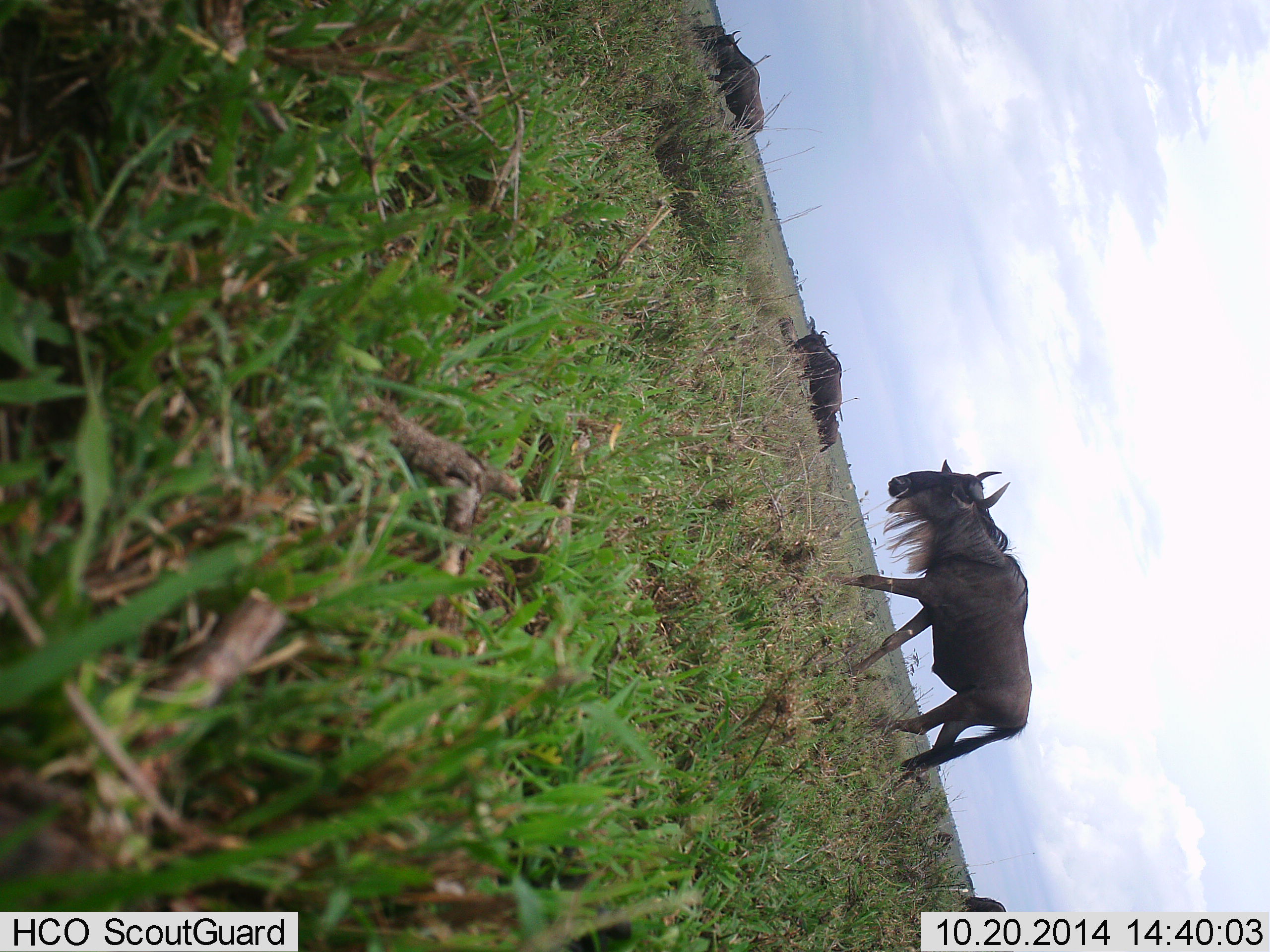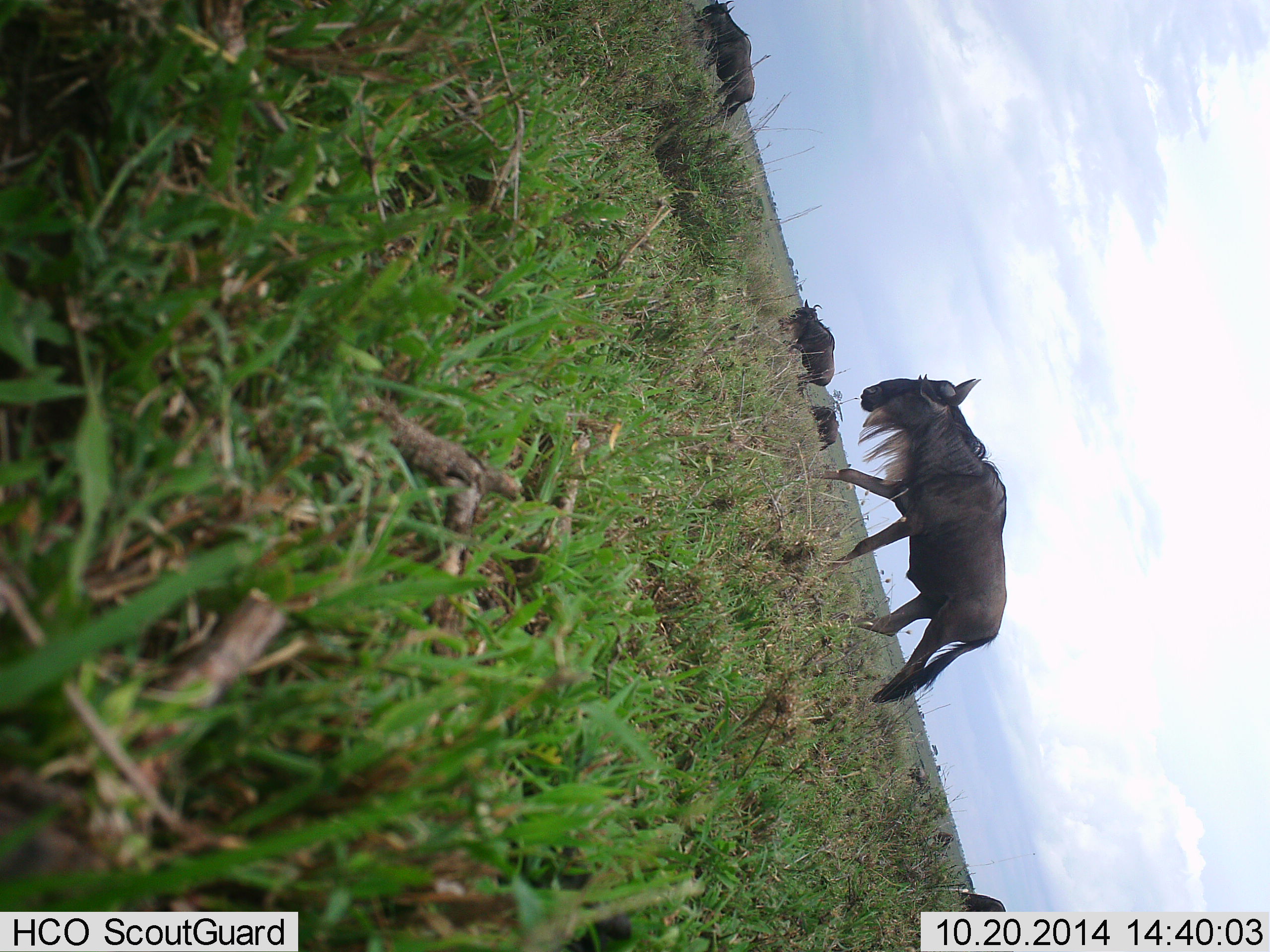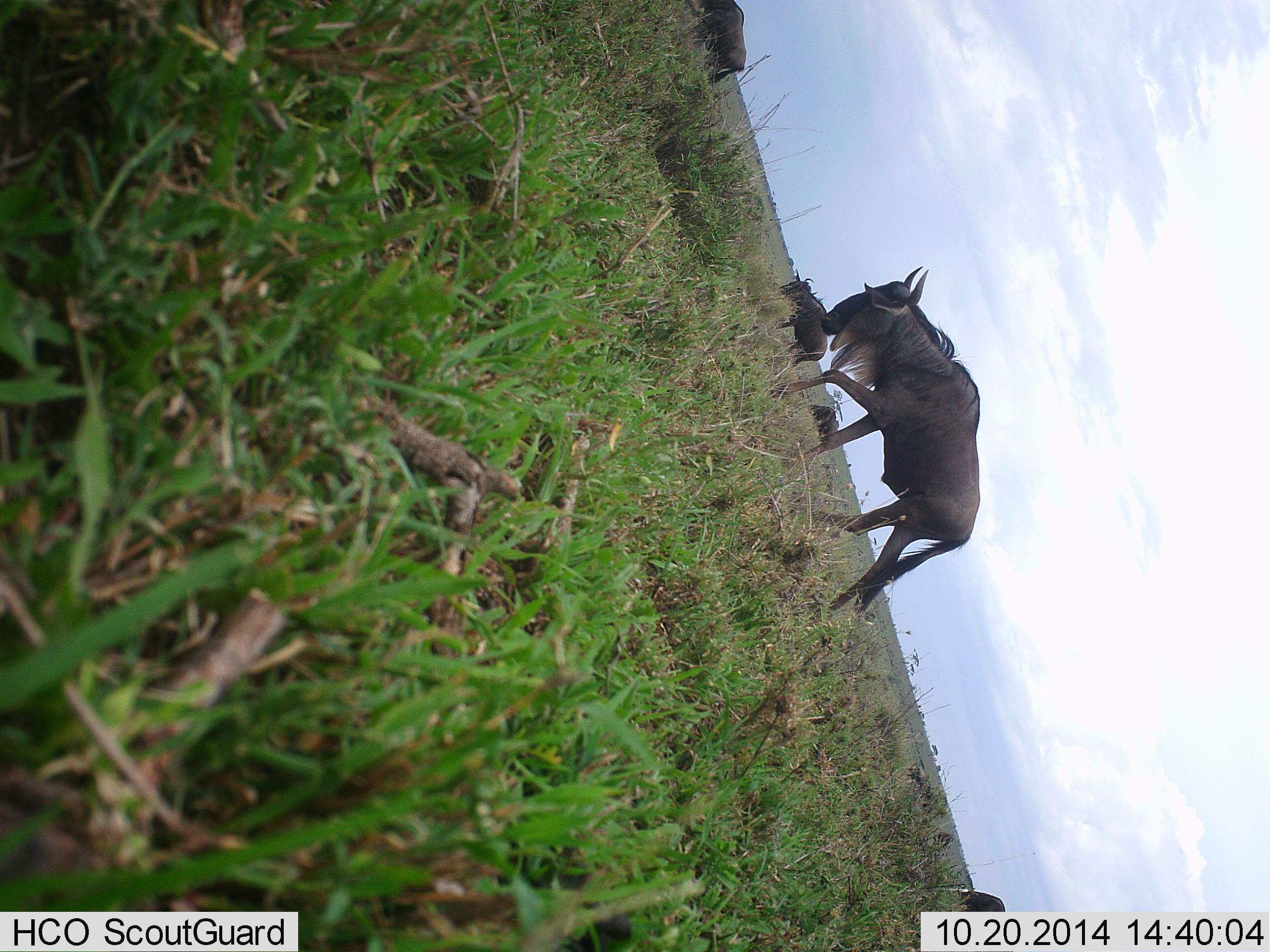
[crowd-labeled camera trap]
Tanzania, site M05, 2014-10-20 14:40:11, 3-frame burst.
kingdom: Animalia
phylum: Chordata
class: Mammalia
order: Artiodactyla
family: Bovidae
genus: Connochaetes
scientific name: Connochaetes taurinus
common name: blue wildebeest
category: wildebeest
Wildebeest (blue wildebeest) (Connochaetes taurinus), count 4. Behavior (volunteer vote fractions): standing 40%, resting 30%, moving 90%, interacting 0%. Young present (vote fraction): 0%. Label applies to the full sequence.